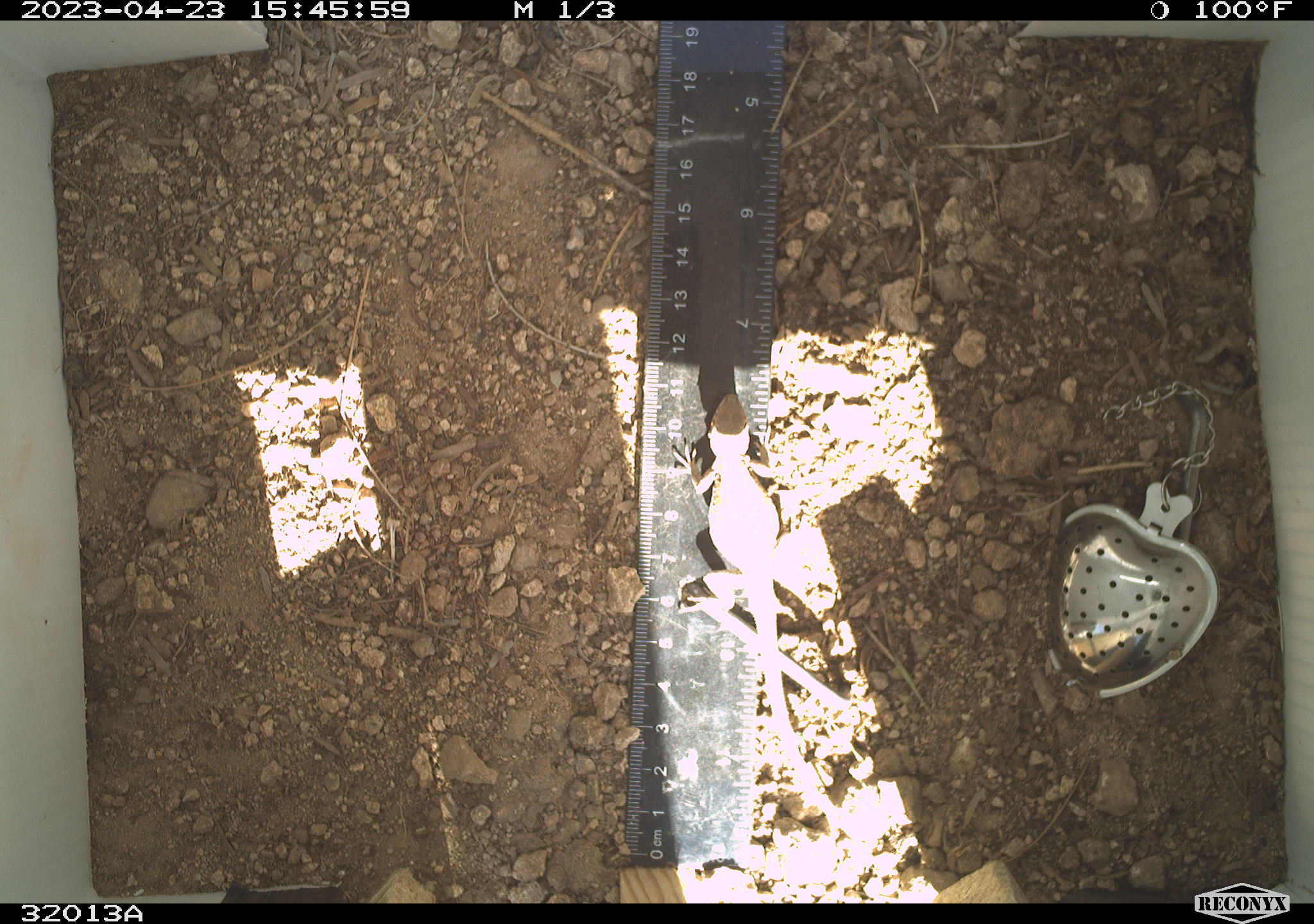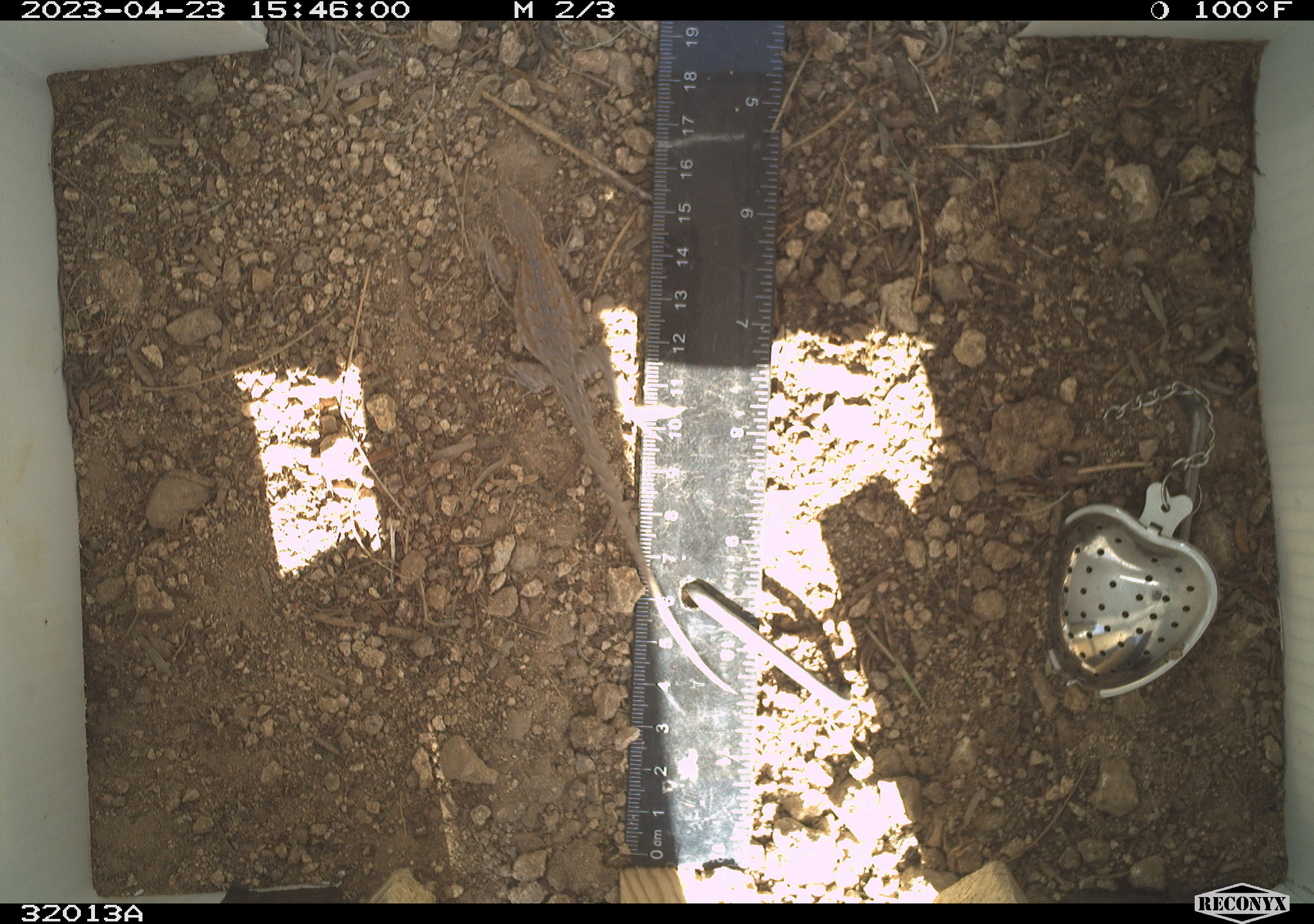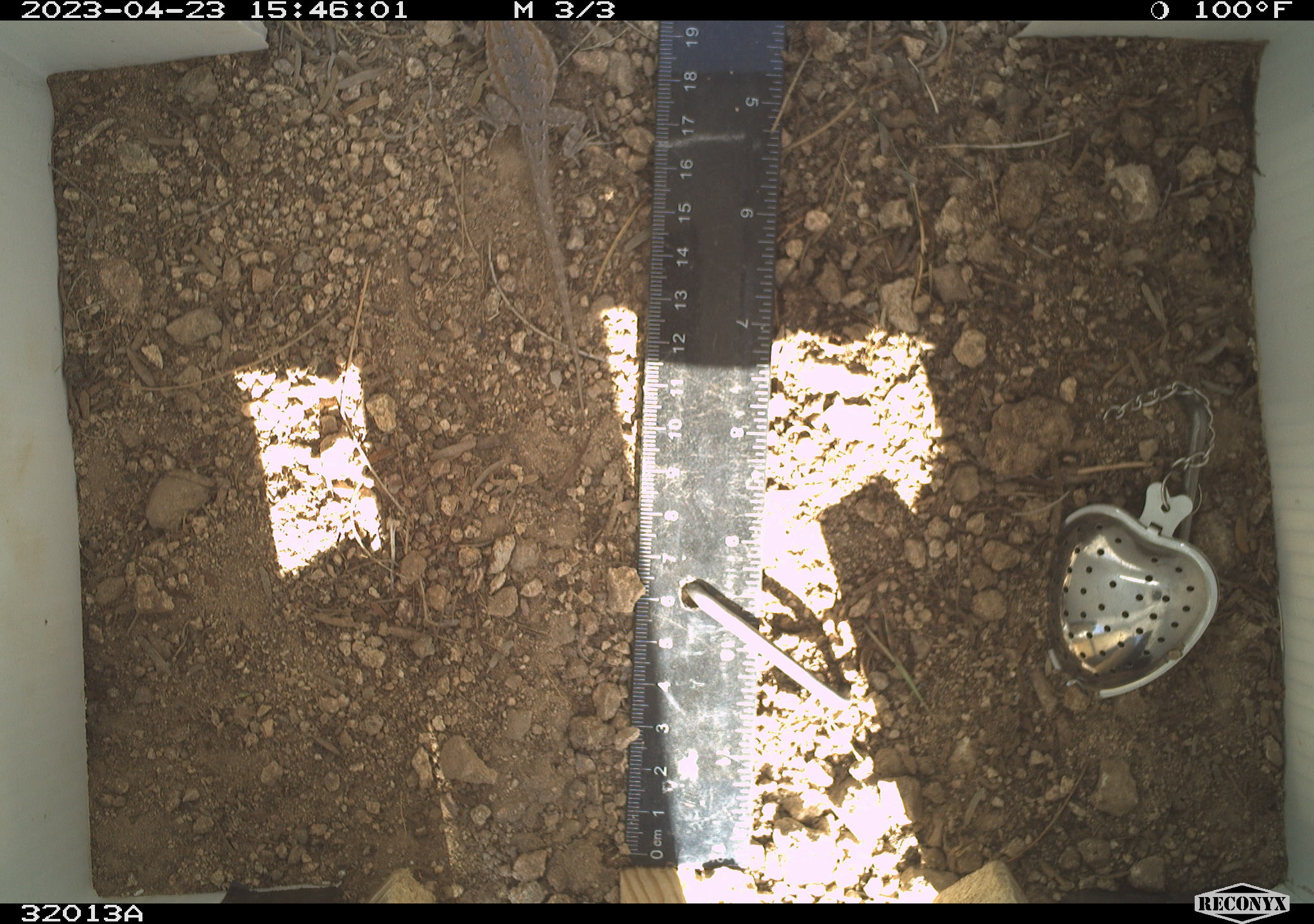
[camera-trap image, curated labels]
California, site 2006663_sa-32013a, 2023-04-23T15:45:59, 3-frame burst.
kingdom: Animalia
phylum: Chordata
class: Reptilia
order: Squamata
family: Phrynosomatidae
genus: Uta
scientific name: Uta stansburiana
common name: common side-blotched lizard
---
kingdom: Animalia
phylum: Chordata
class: Reptilia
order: Squamata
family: Phrynosomatidae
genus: Sceloporus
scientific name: Sceloporus graciosus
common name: common sagebrush lizard